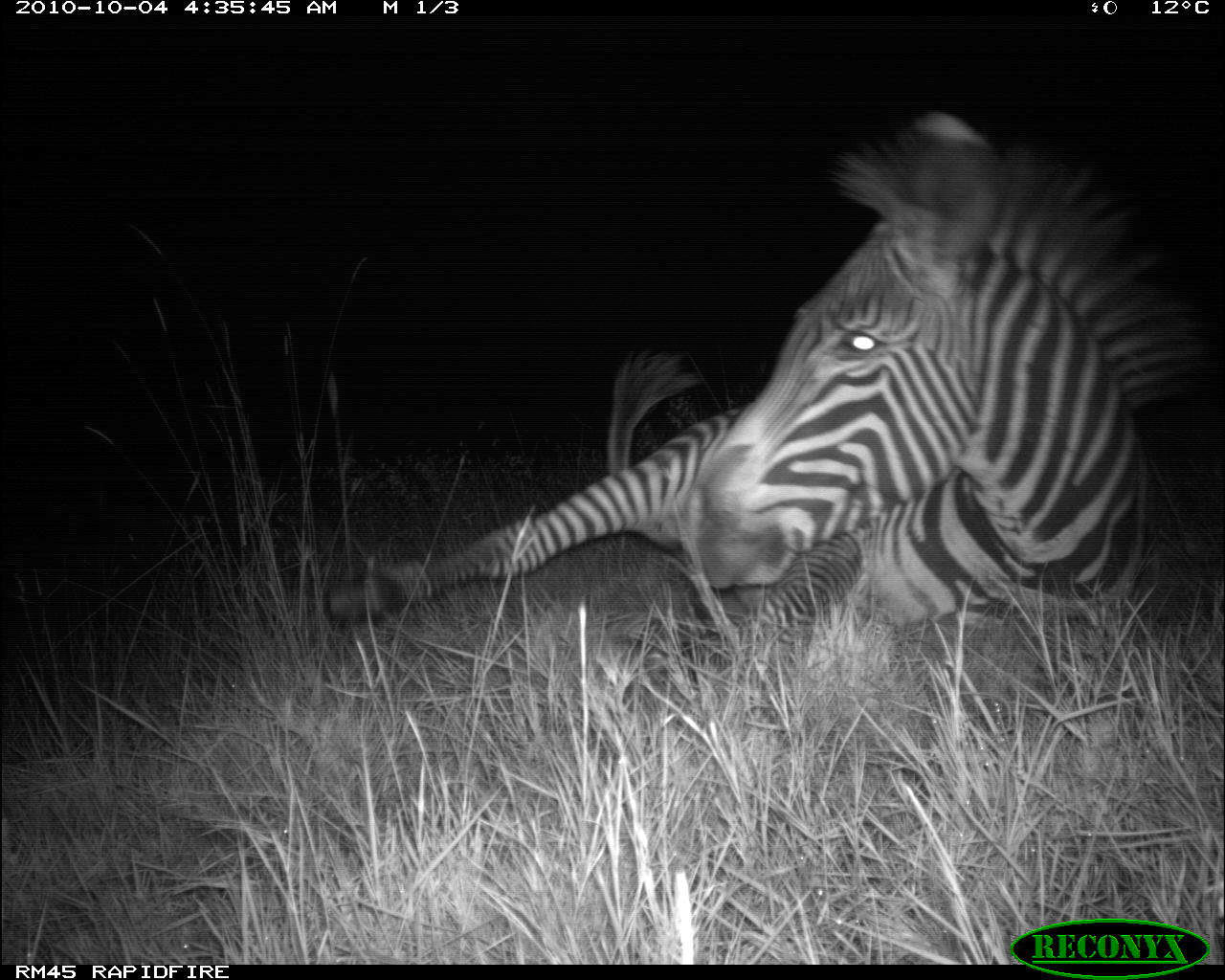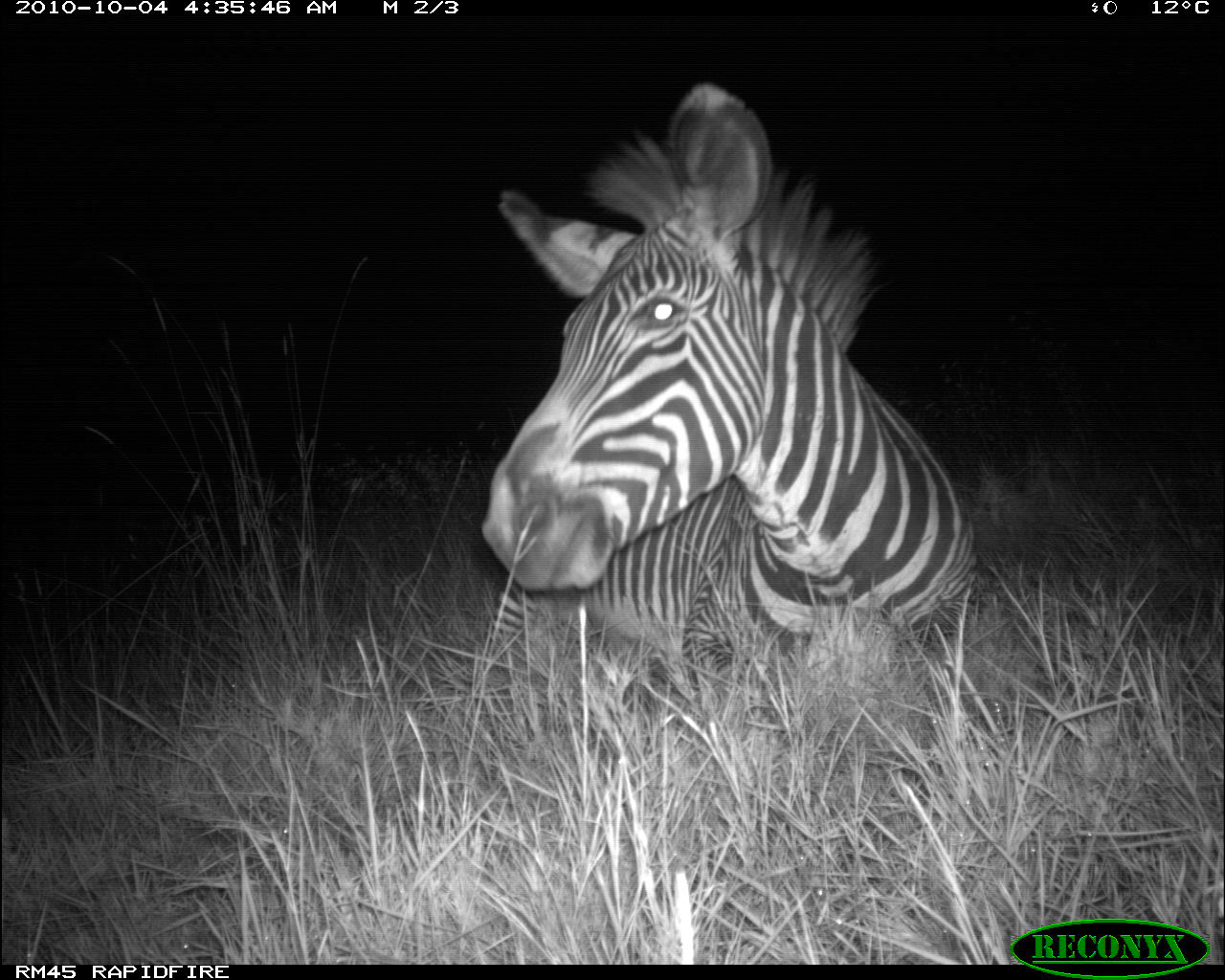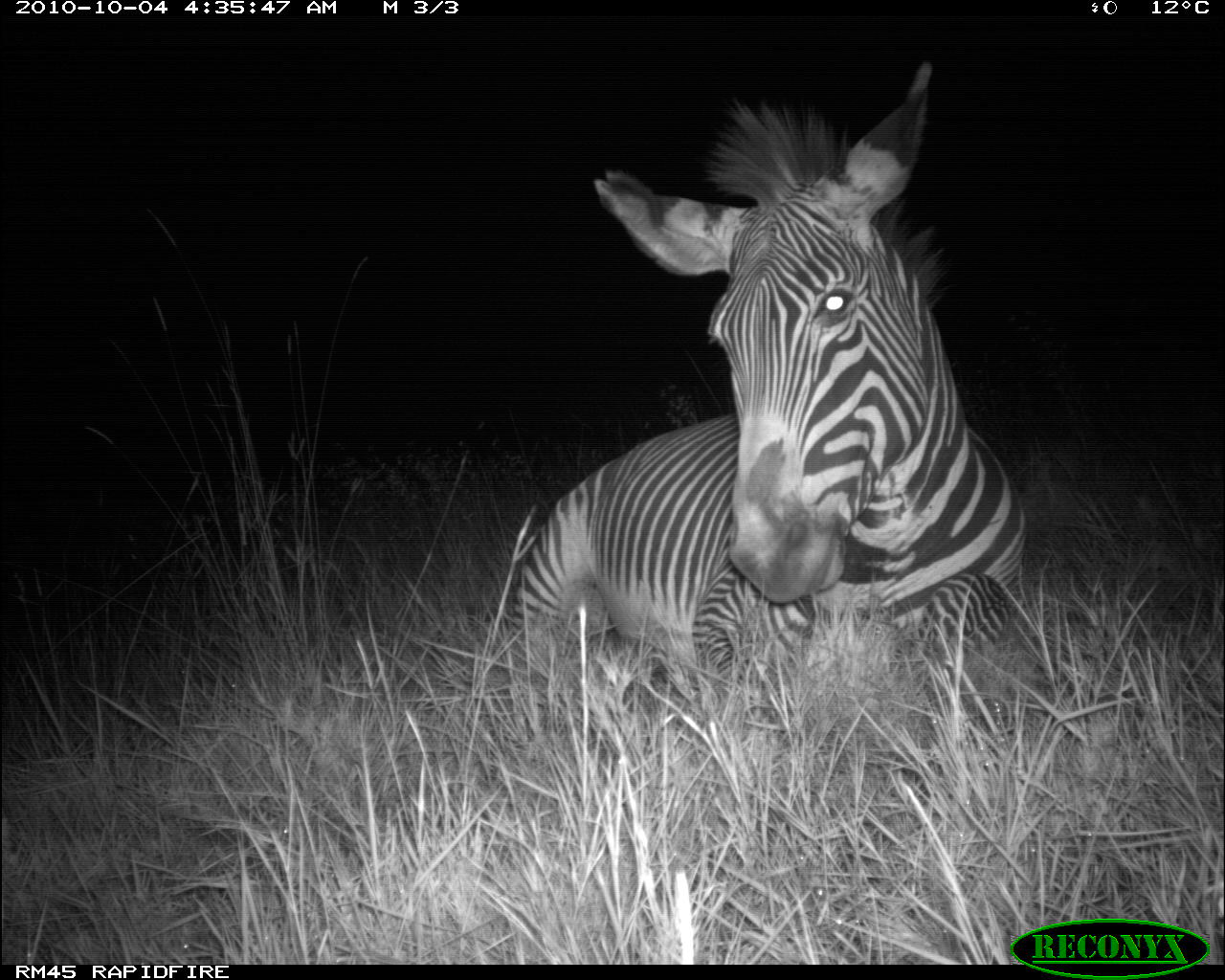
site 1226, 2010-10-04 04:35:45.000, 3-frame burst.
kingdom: Animalia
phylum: Chordata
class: Mammalia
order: Perissodactyla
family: Equidae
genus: Equus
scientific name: Equus grevyi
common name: grévy's zebra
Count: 1.